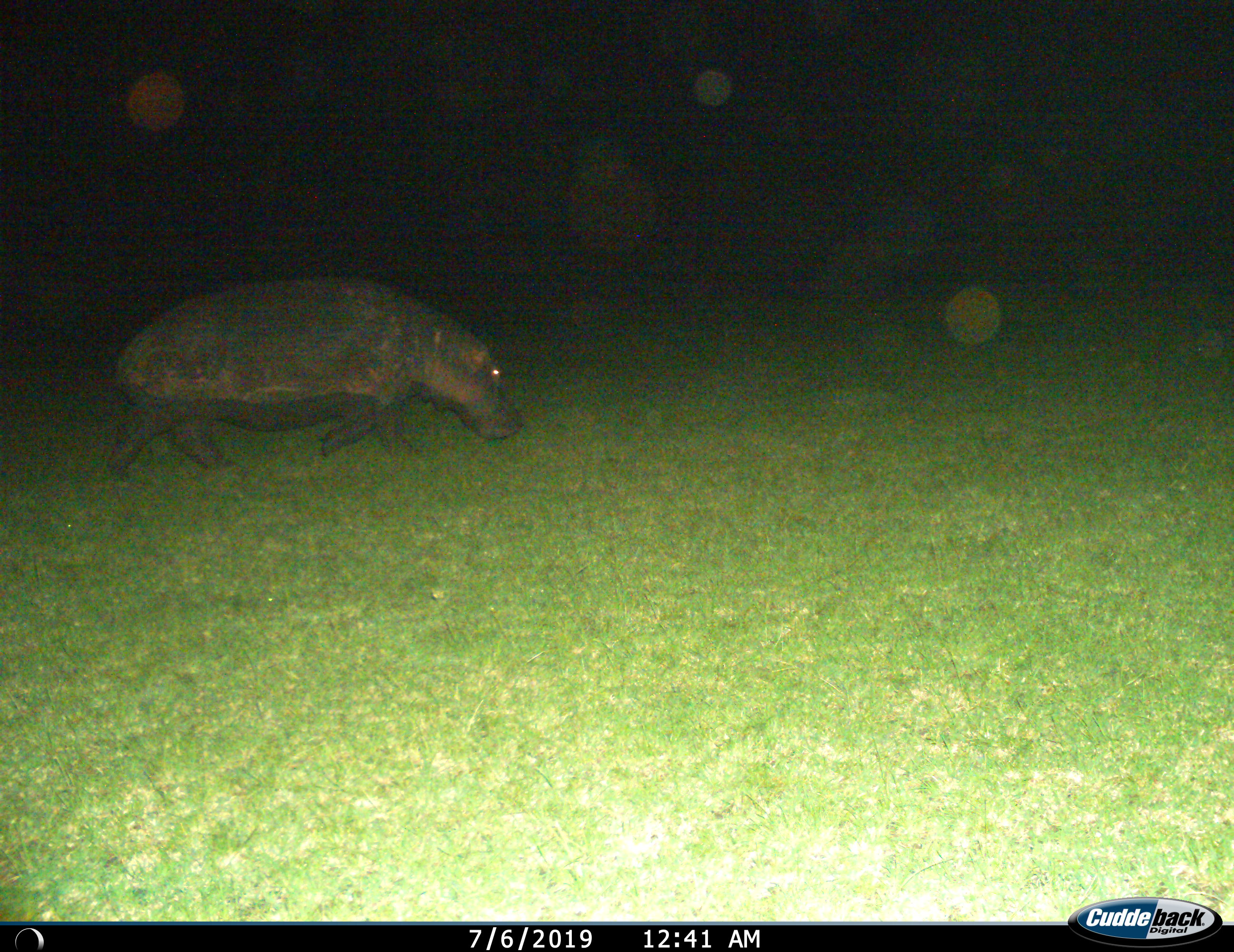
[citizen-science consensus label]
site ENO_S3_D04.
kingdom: Animalia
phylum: Chordata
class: Mammalia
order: Artiodactyla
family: Hippopotamidae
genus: Hippopotamus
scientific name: Hippopotamus amphibius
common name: hippopotamus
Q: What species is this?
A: Hippopotamus (Hippopotamus amphibius).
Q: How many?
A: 1.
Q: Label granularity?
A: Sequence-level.